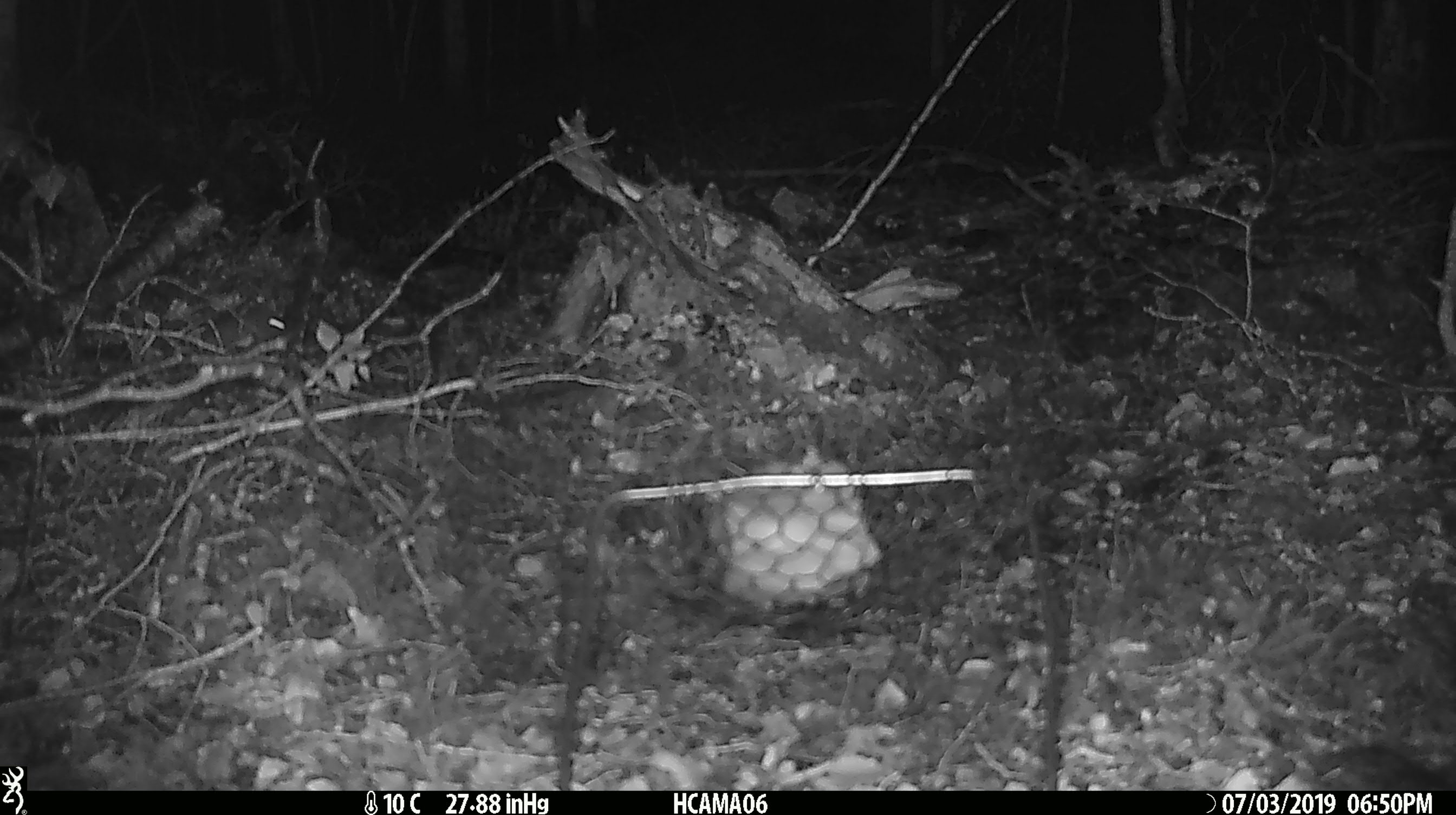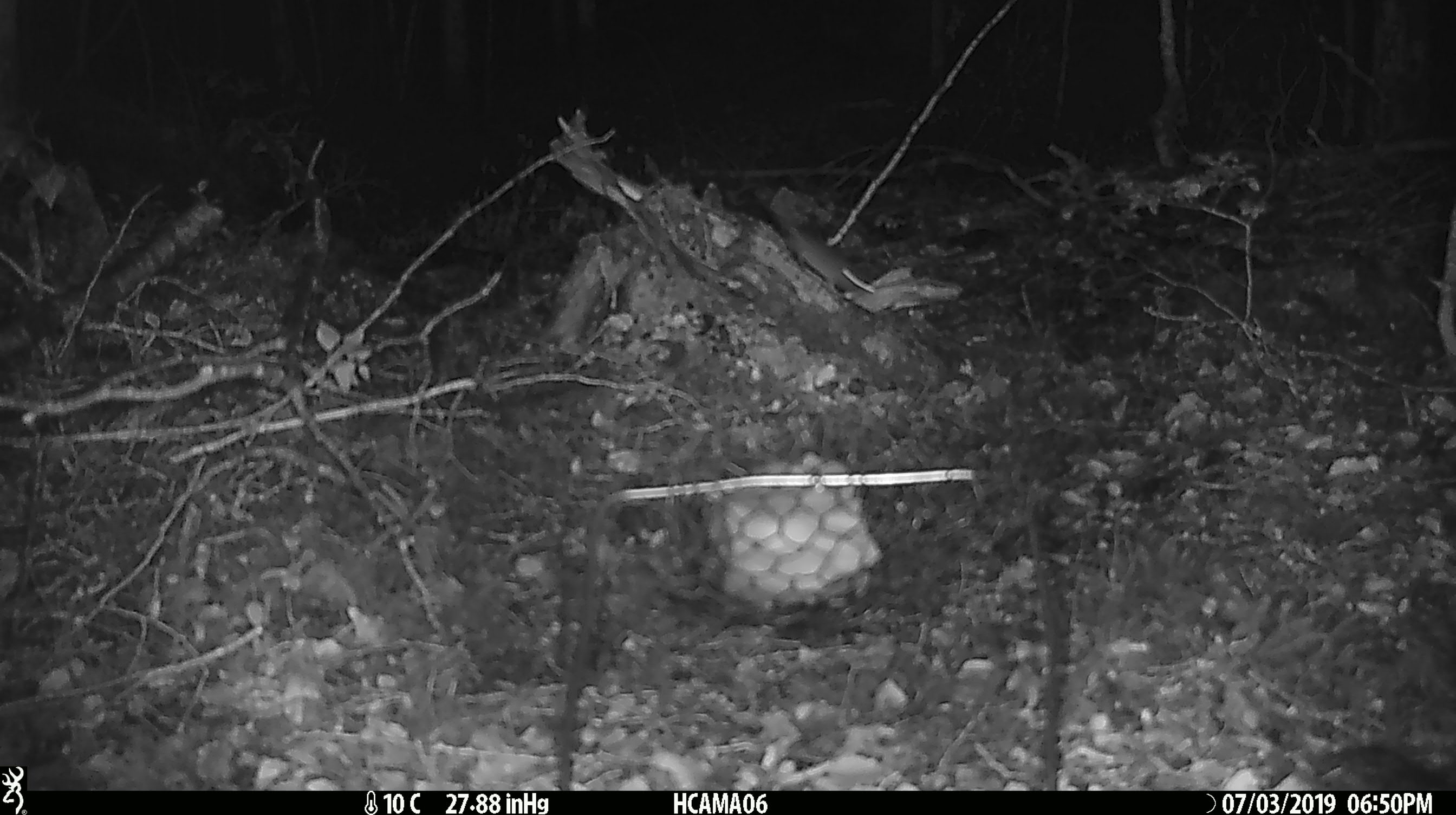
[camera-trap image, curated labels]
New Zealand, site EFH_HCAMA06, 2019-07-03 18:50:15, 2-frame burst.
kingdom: Animalia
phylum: Chordata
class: Mammalia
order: Rodentia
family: Muridae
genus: Mus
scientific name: Mus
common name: mouse